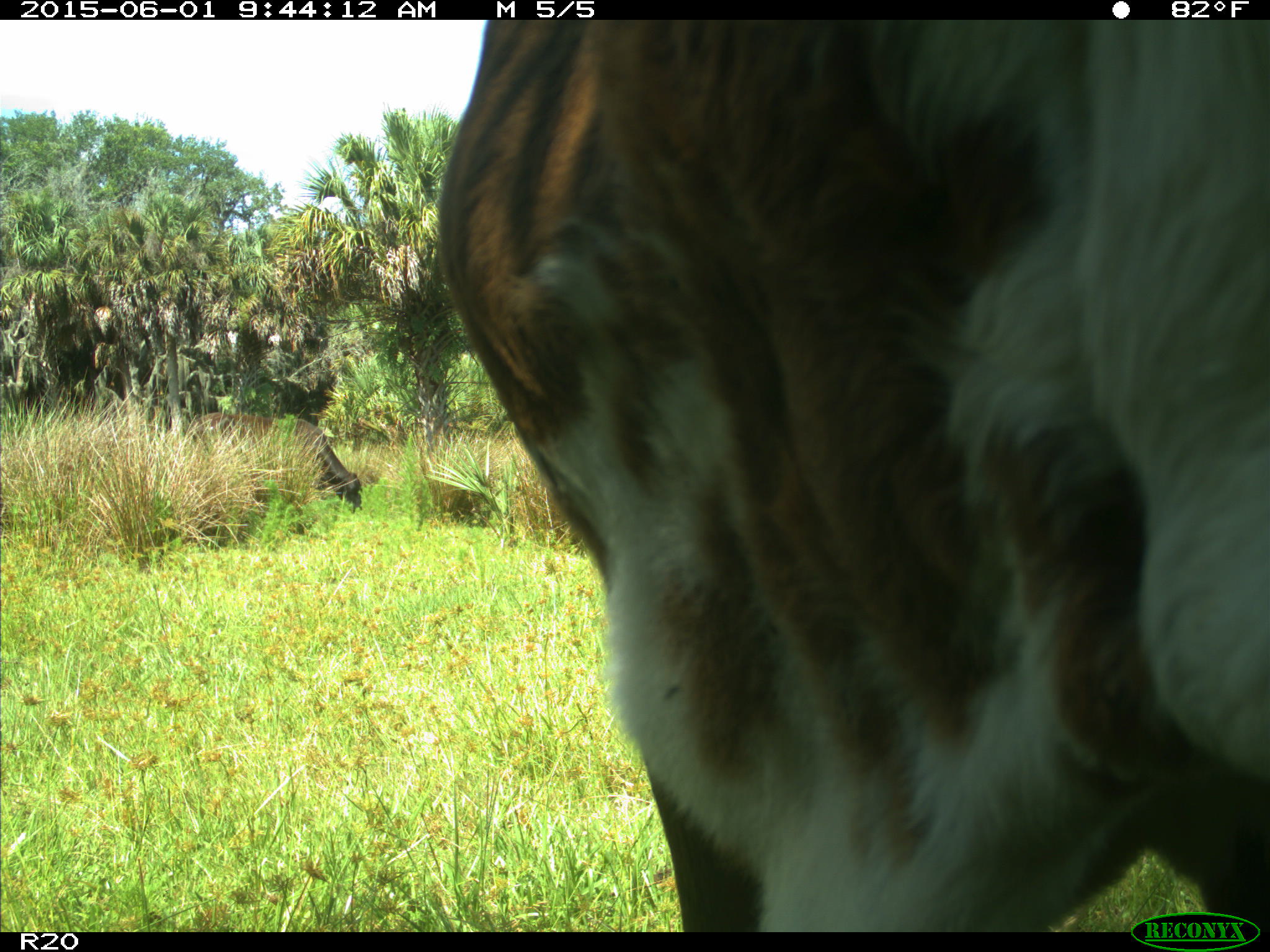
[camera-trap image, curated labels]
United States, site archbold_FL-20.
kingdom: Animalia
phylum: Chordata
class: Mammalia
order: Artiodactyla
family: Bovidae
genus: Bos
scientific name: Bos taurus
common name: domestic cow